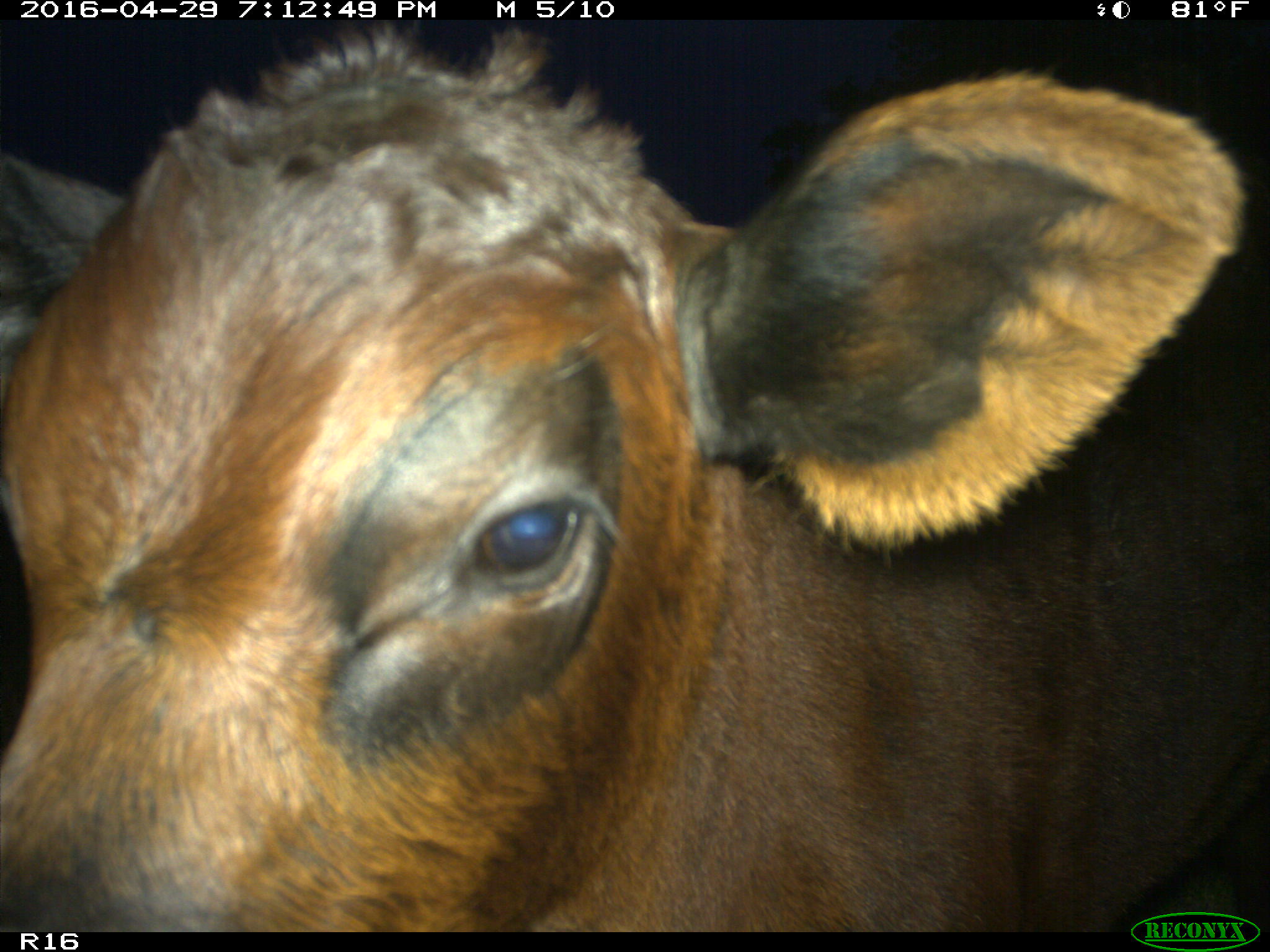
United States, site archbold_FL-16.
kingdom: Animalia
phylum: Chordata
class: Mammalia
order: Artiodactyla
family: Bovidae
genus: Bos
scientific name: Bos taurus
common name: domestic cow